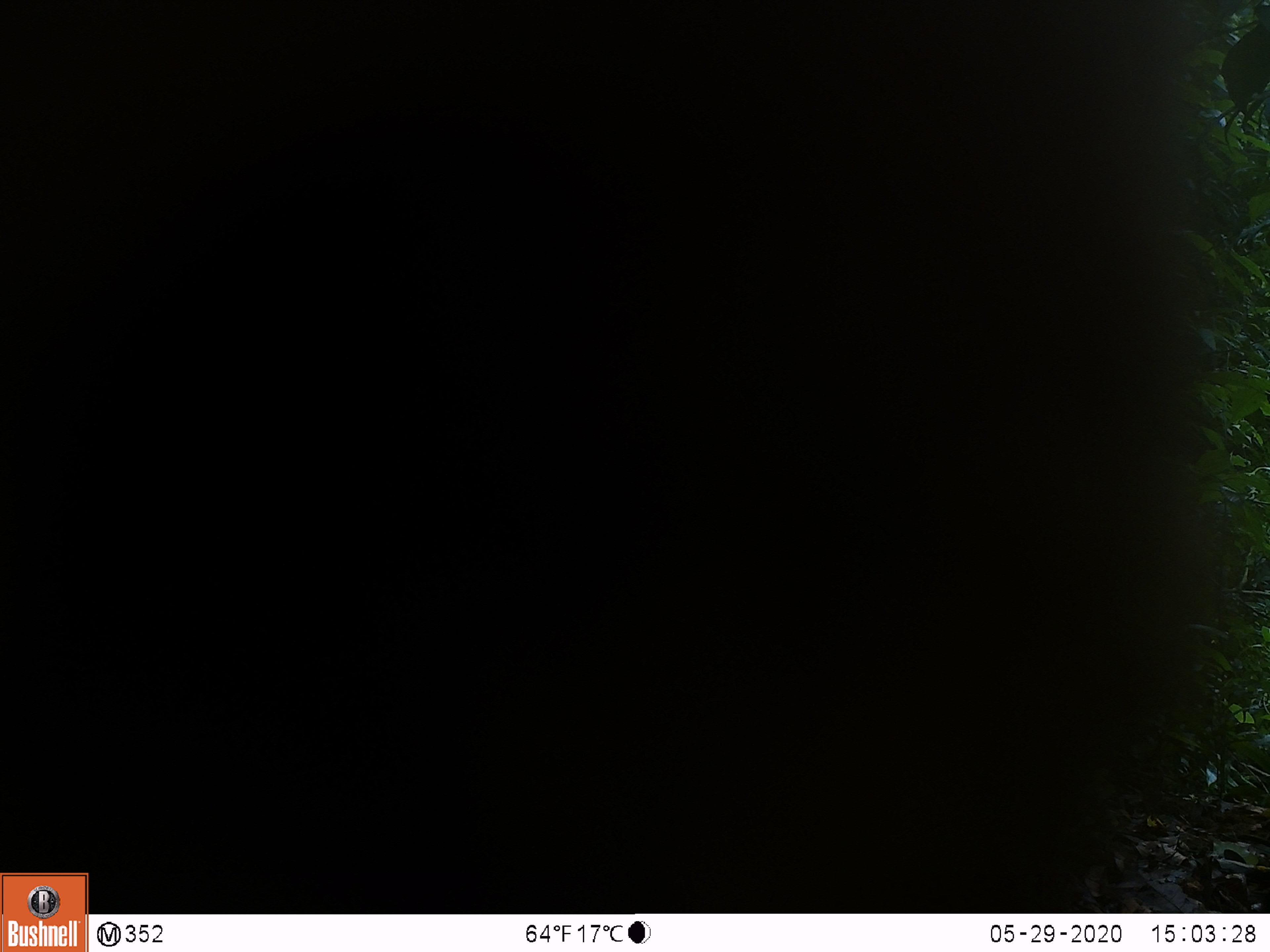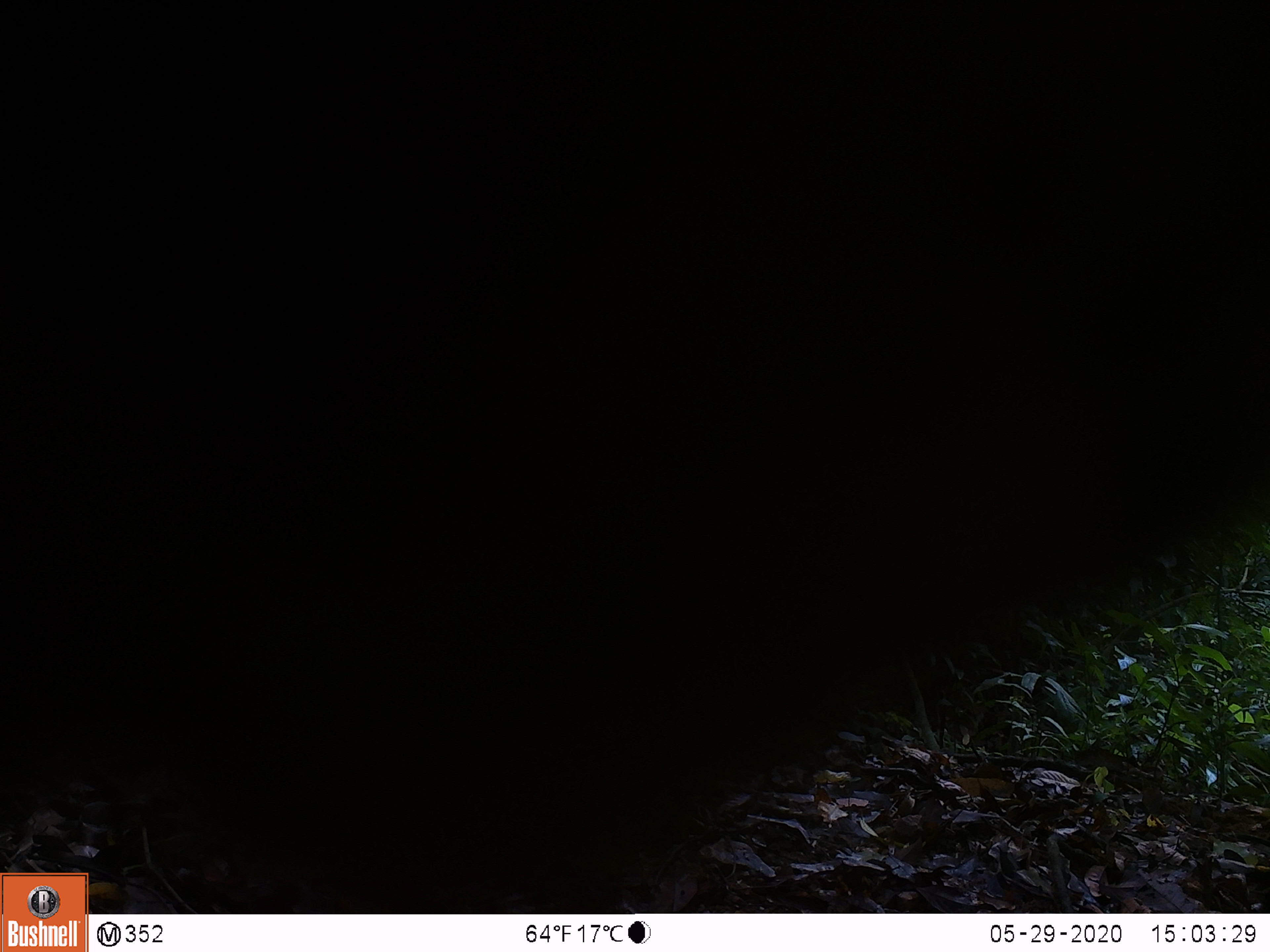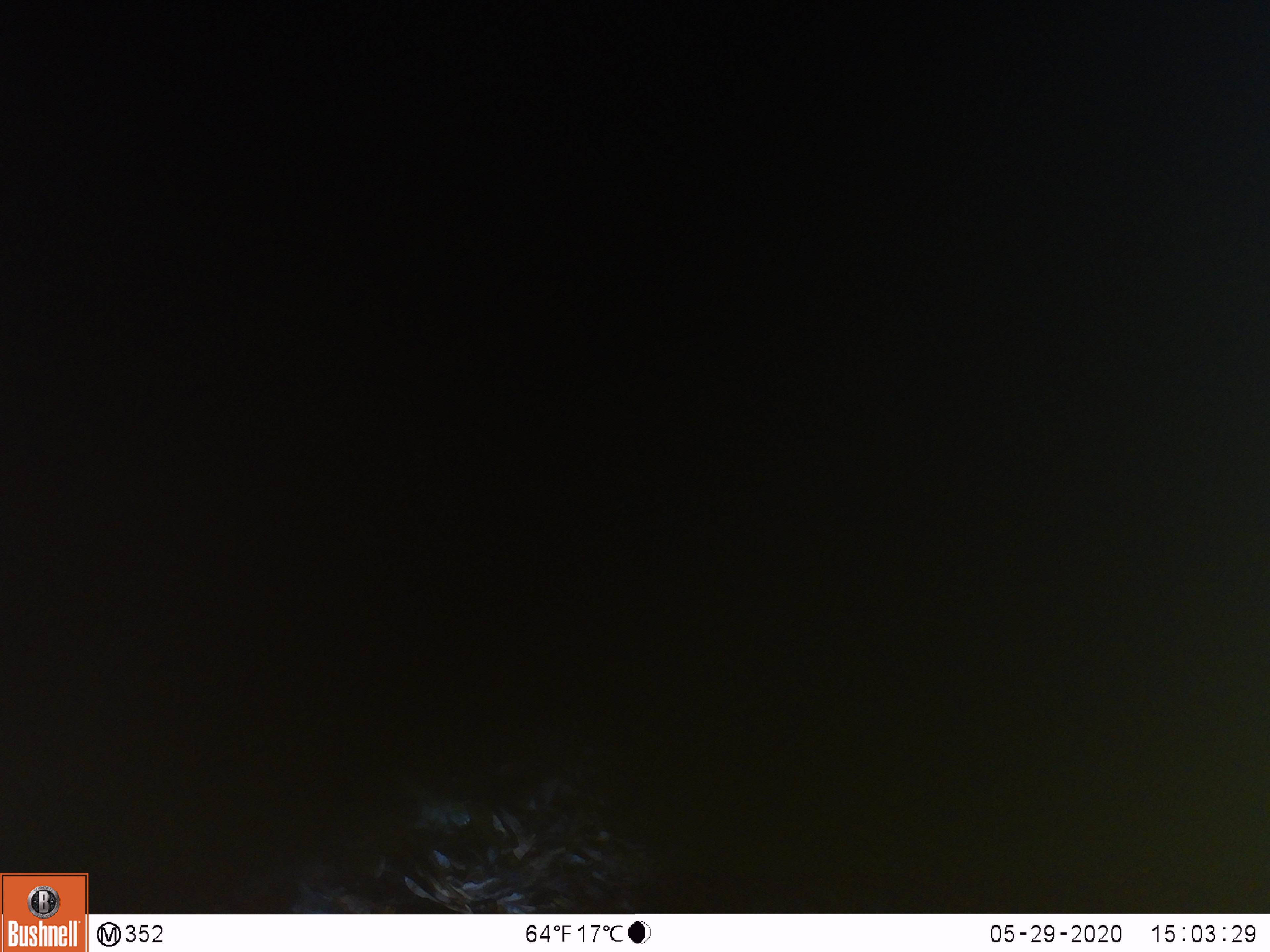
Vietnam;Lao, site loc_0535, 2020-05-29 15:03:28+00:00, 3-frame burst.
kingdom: Animalia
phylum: Chordata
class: Mammalia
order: Artiodactyla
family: Suidae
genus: Sus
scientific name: Sus scrofa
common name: eurasian wild pig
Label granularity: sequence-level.